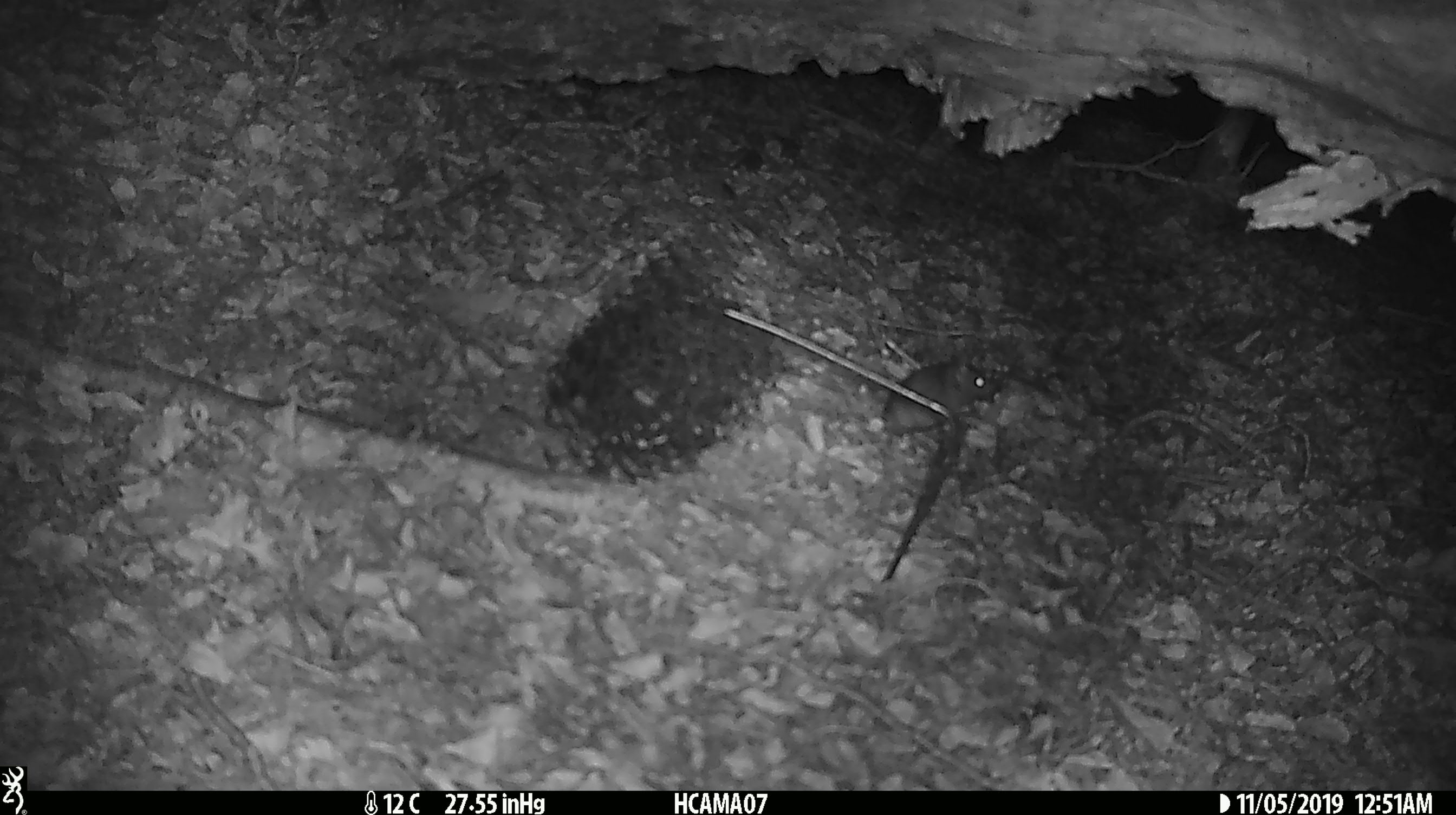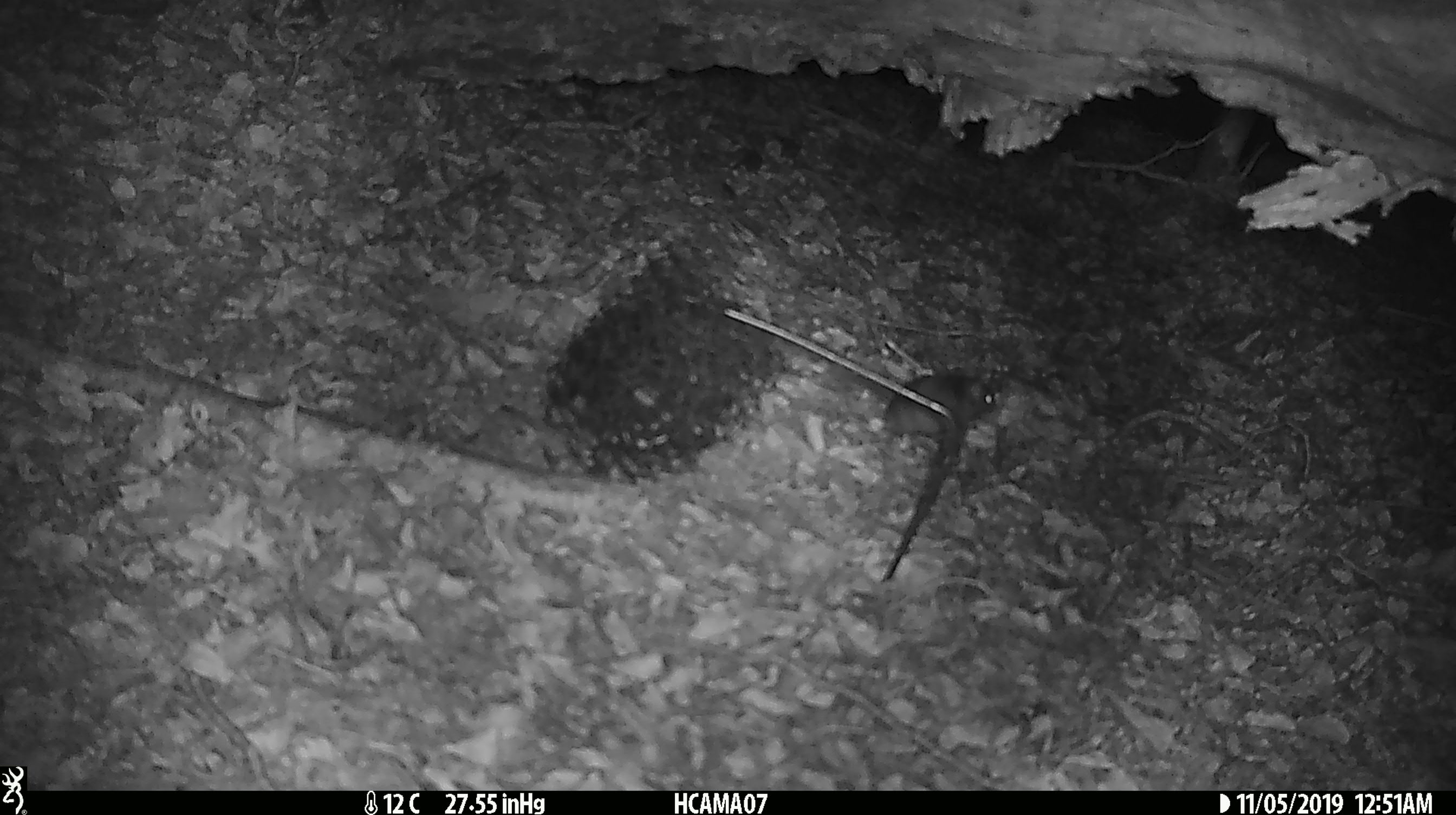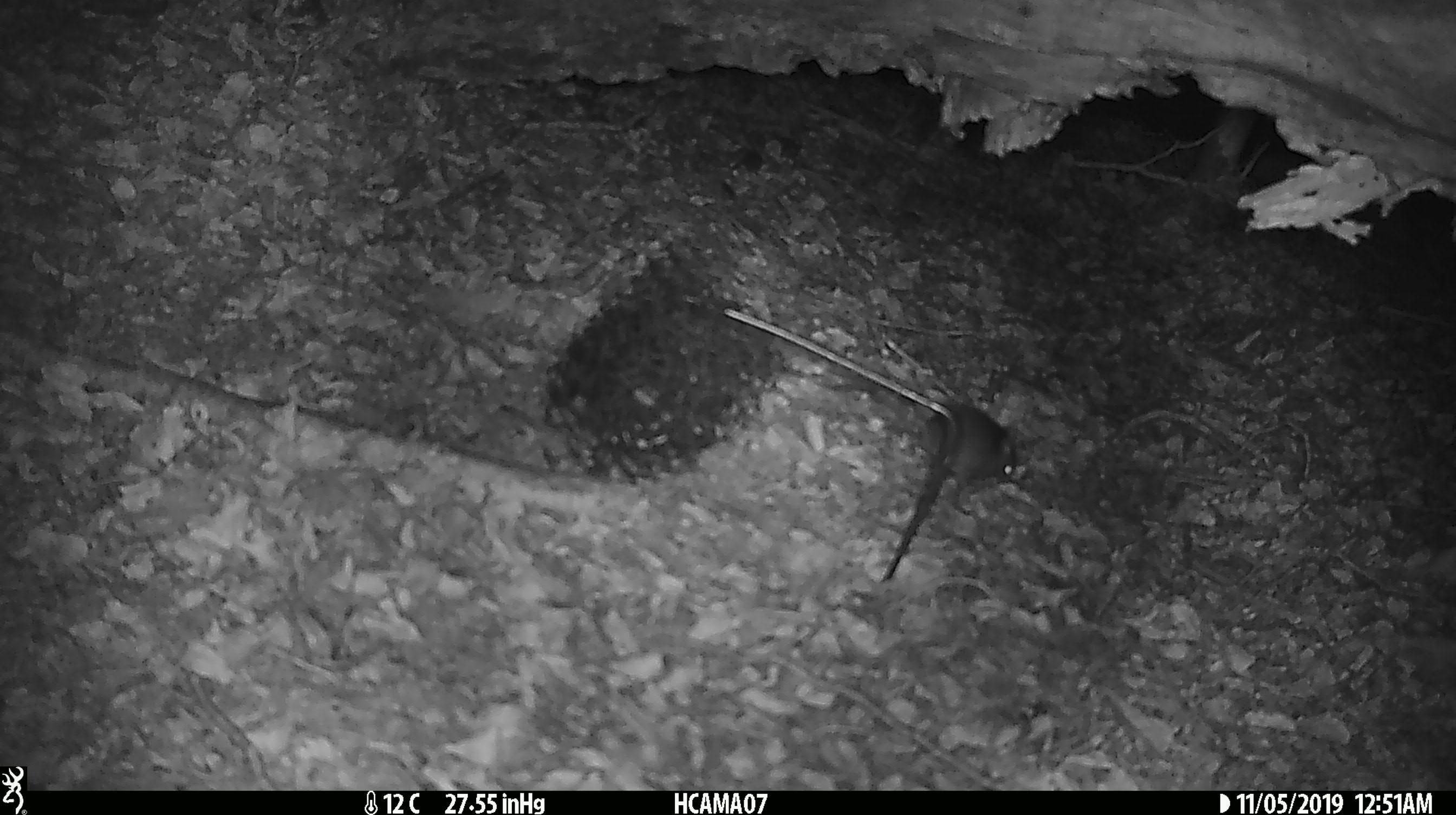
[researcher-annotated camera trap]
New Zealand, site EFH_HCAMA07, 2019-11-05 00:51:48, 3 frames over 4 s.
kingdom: Animalia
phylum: Chordata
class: Mammalia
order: Rodentia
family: Muridae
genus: Mus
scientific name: Mus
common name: mouse